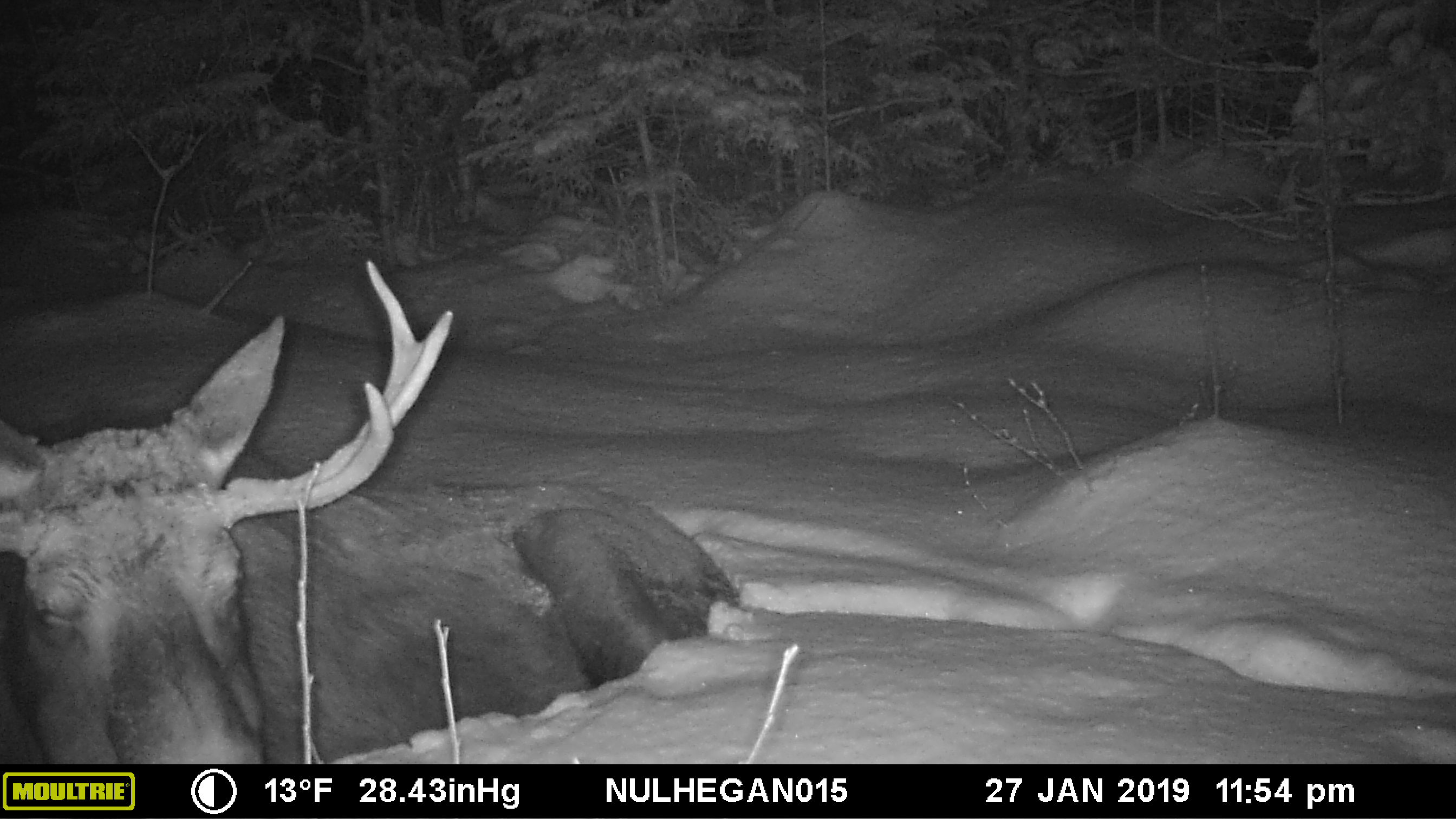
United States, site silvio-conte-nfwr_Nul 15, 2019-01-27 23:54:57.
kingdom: Animalia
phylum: Chordata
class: Mammalia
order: Artiodactyla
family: Cervidae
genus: Alces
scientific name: Alces alces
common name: moose